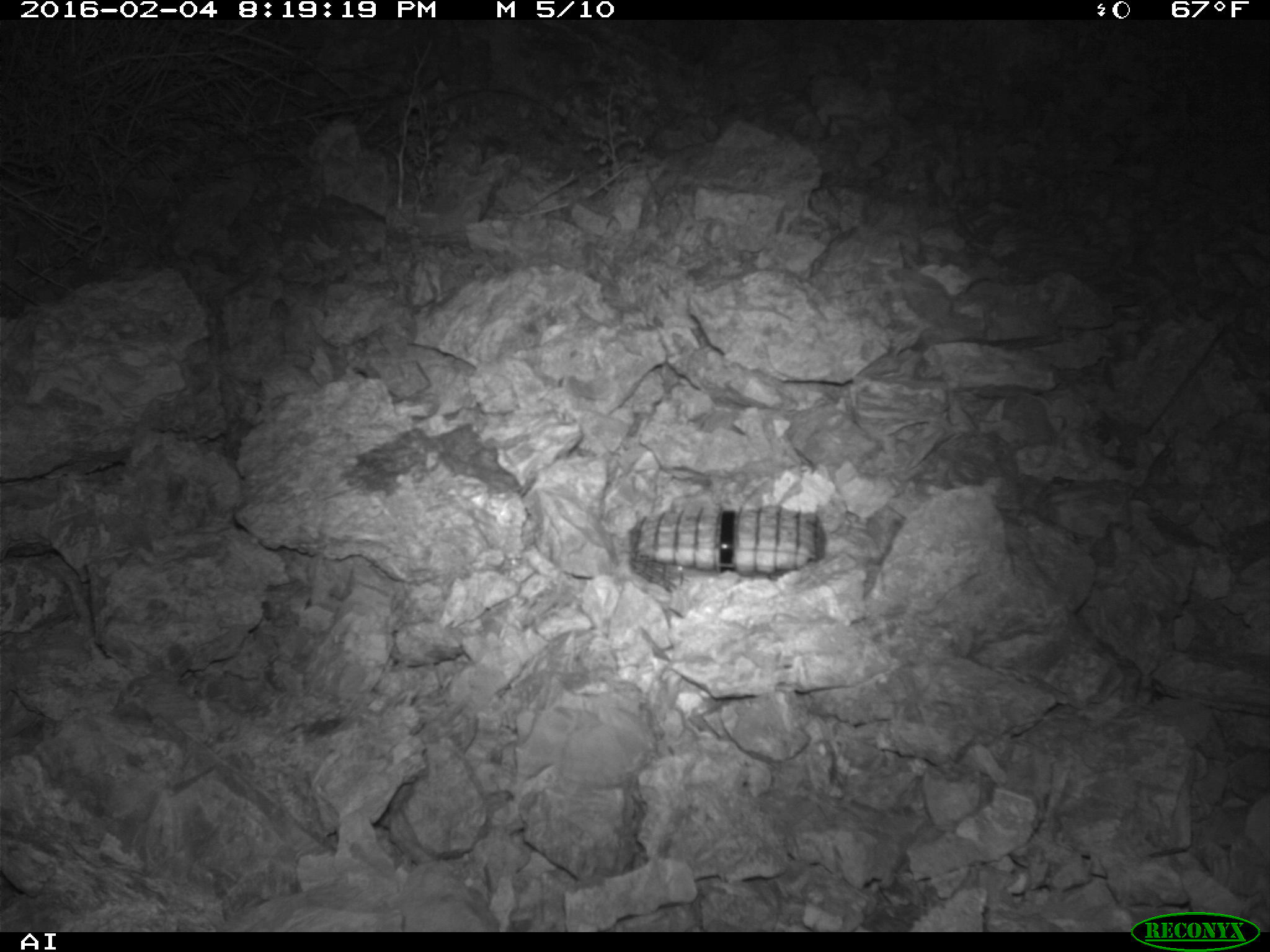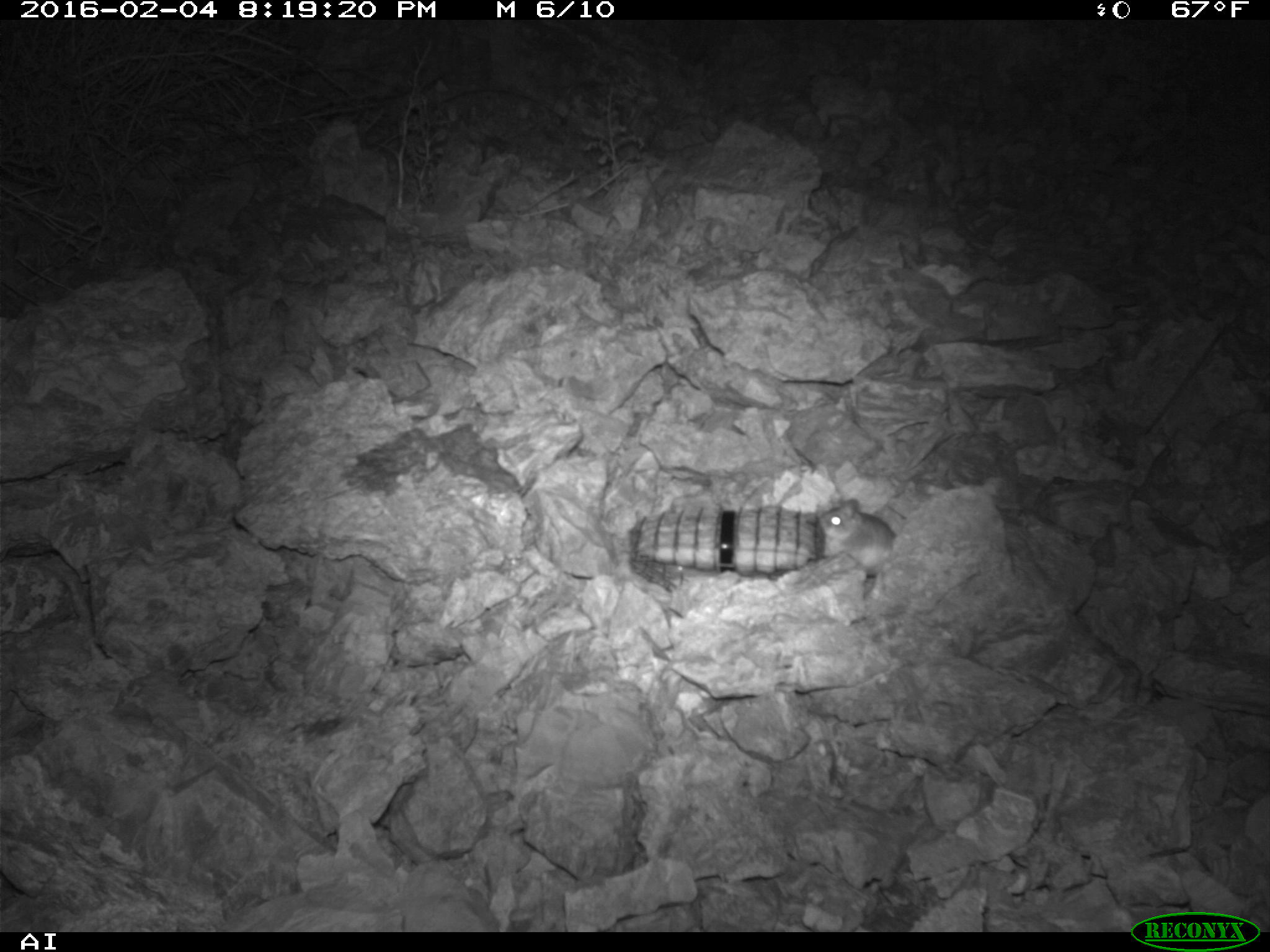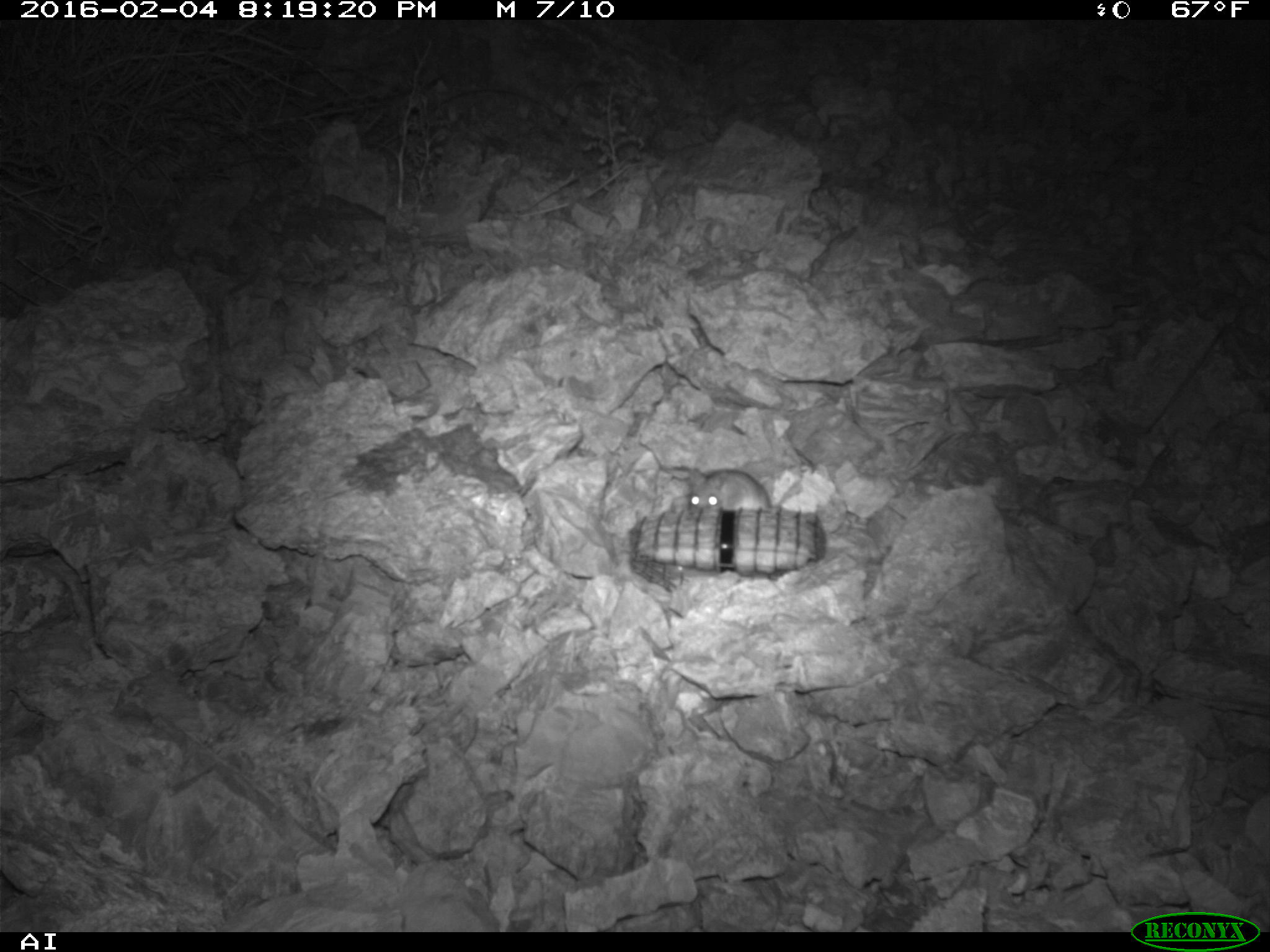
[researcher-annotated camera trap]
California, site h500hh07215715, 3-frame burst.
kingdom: Animalia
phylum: Chordata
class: Mammalia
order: Rodentia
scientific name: Rodentia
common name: rodent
Rodent (Rodentia).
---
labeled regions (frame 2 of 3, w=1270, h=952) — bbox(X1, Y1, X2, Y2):
rodent: bbox(814, 496, 895, 586)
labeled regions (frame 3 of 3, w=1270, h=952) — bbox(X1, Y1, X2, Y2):
rodent: bbox(689, 467, 802, 513)